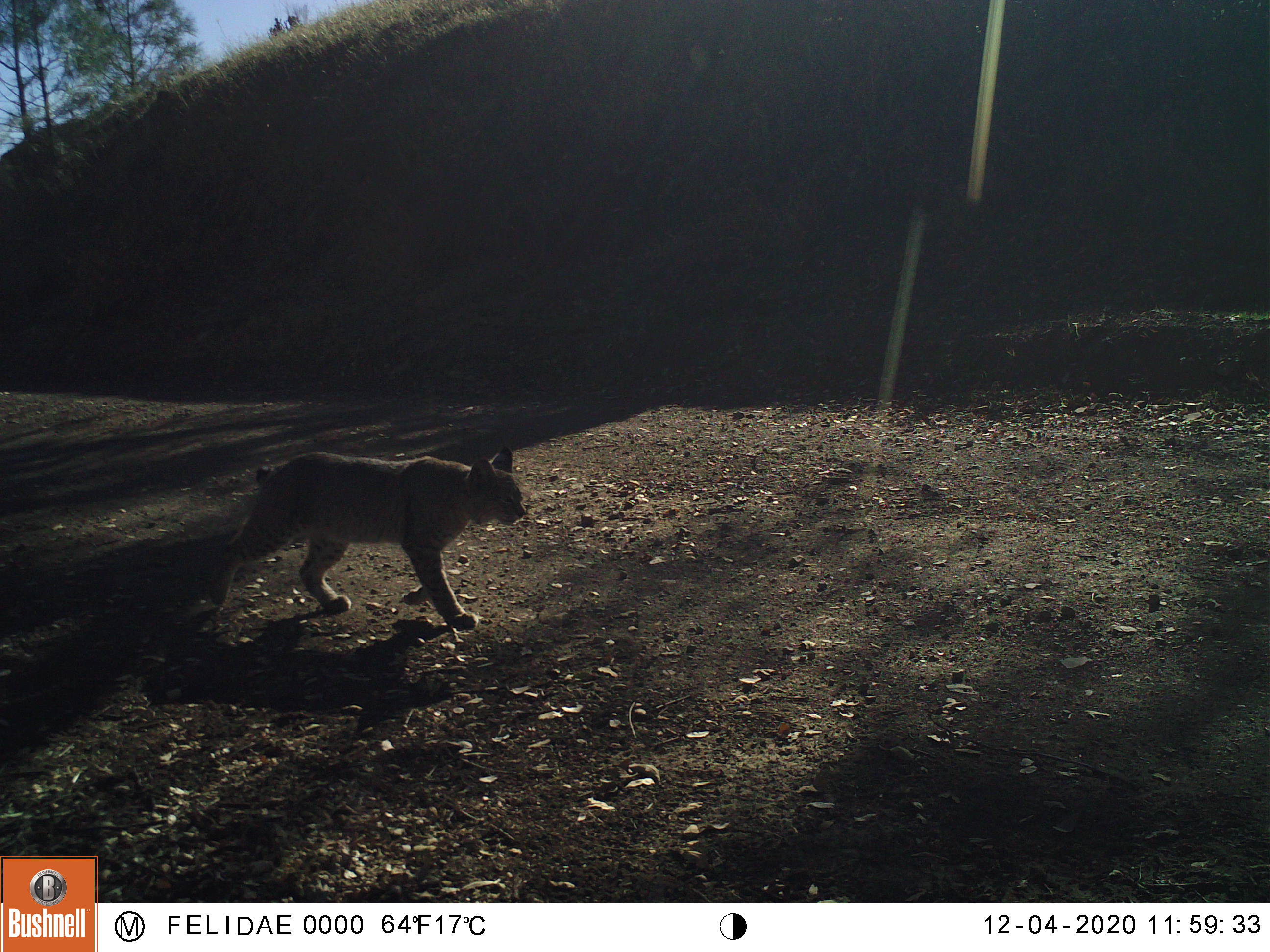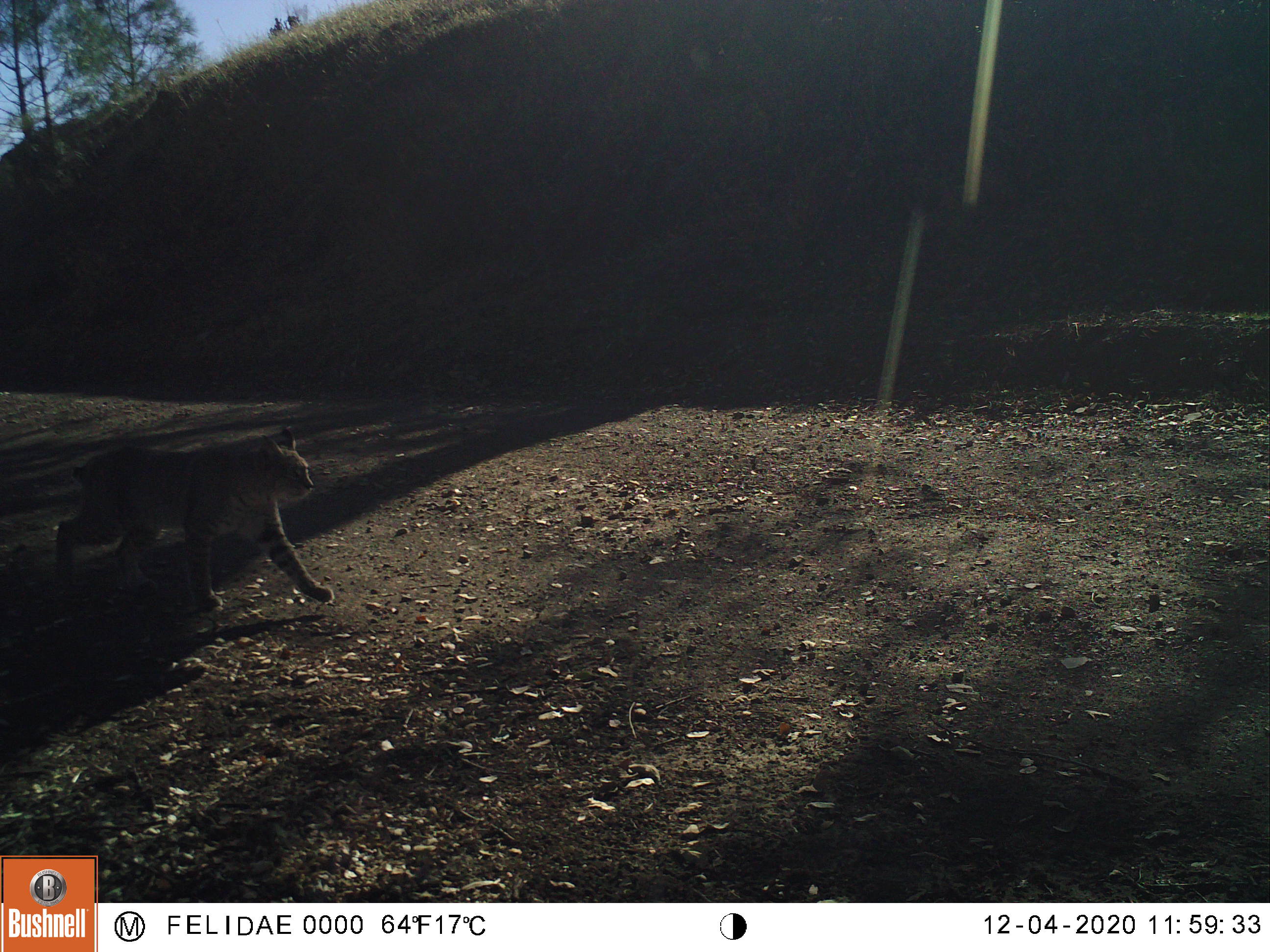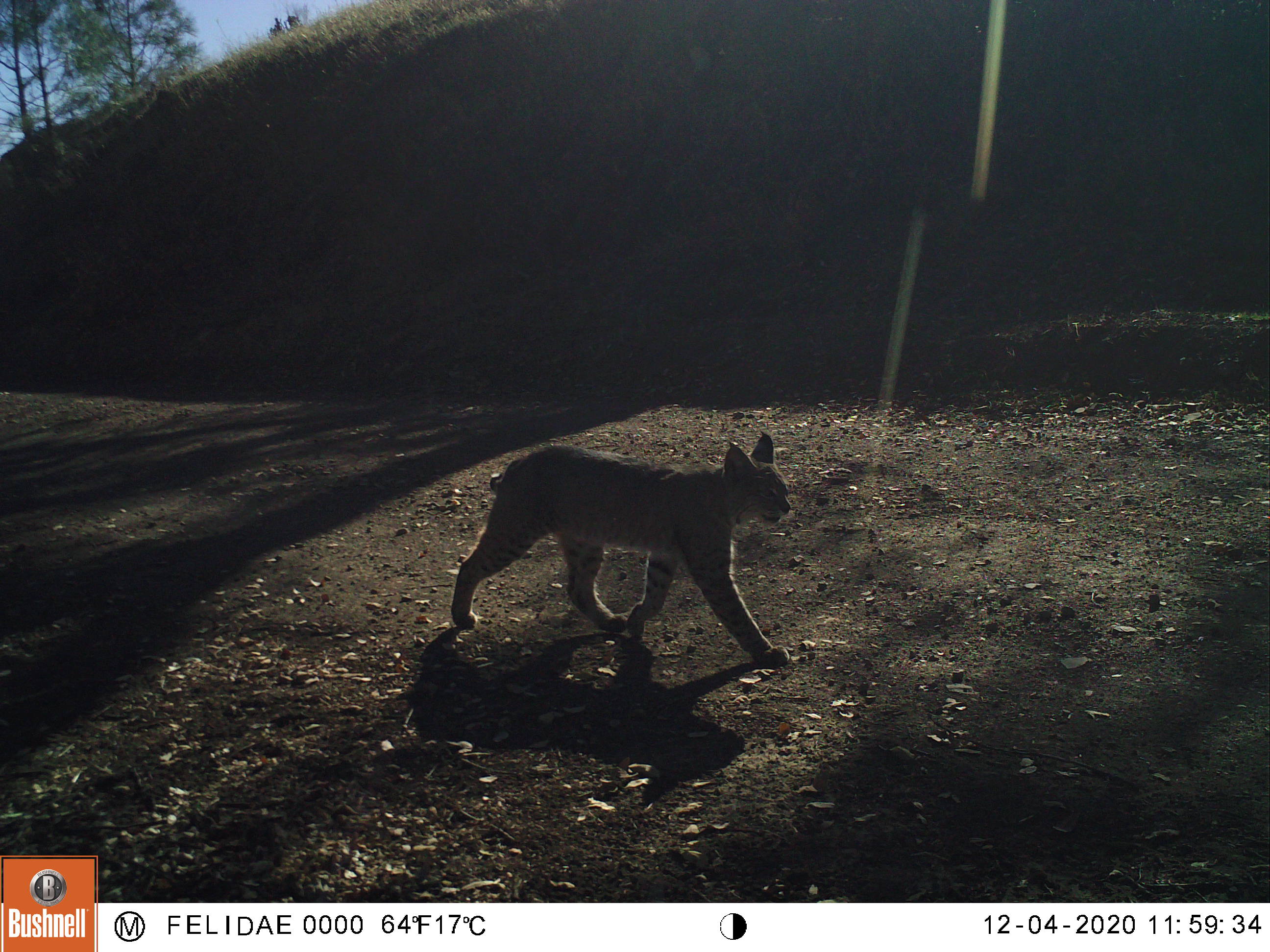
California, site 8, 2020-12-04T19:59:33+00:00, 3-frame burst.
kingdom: Animalia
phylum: Chordata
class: Mammalia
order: Carnivora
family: Felidae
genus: Lynx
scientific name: Lynx rufus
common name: bobcat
Bobcat (Lynx rufus).